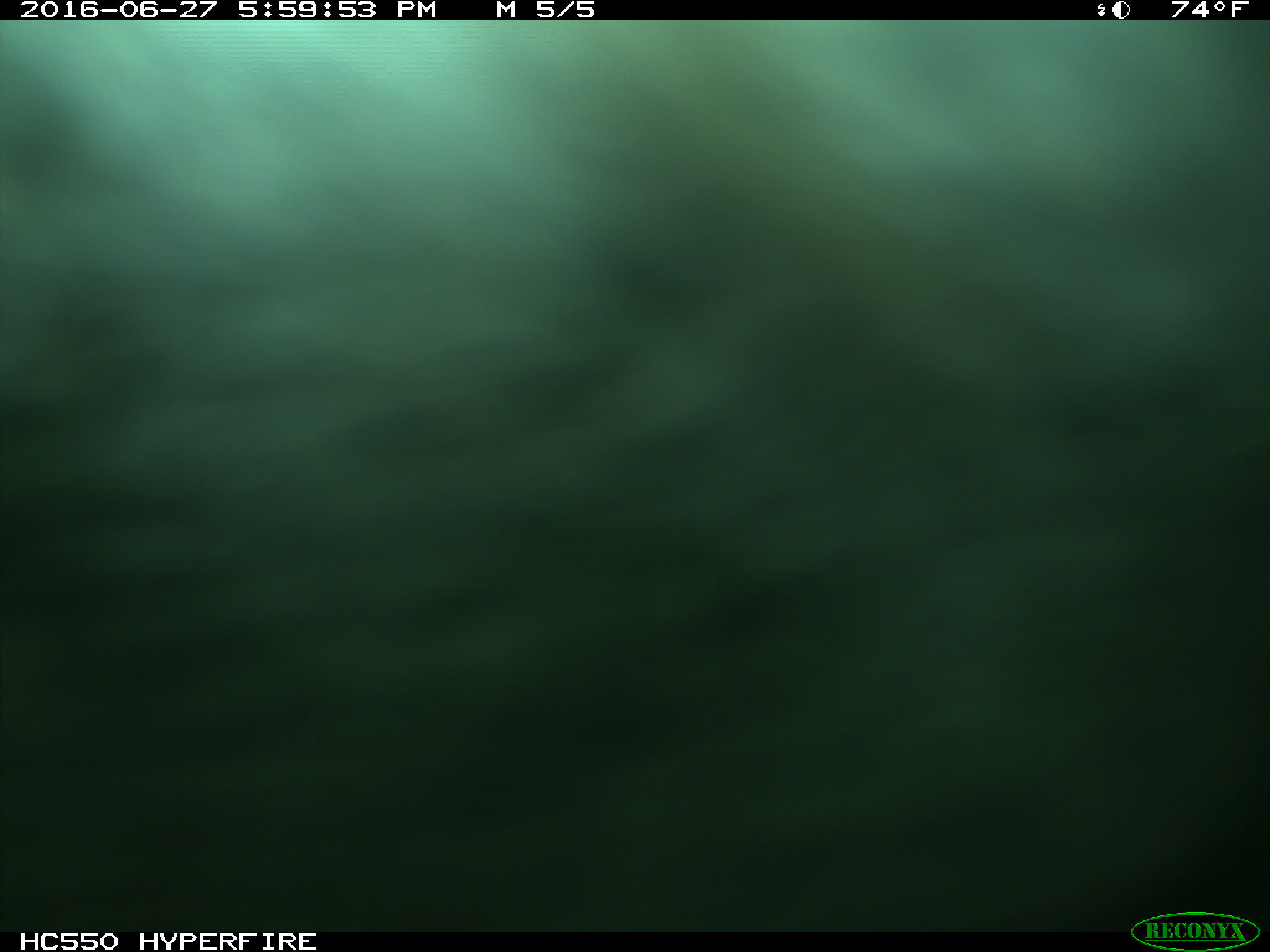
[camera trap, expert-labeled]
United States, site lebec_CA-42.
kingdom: Animalia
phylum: Chordata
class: Mammalia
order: Artiodactyla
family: Bovidae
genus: Bos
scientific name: Bos taurus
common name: domestic cow